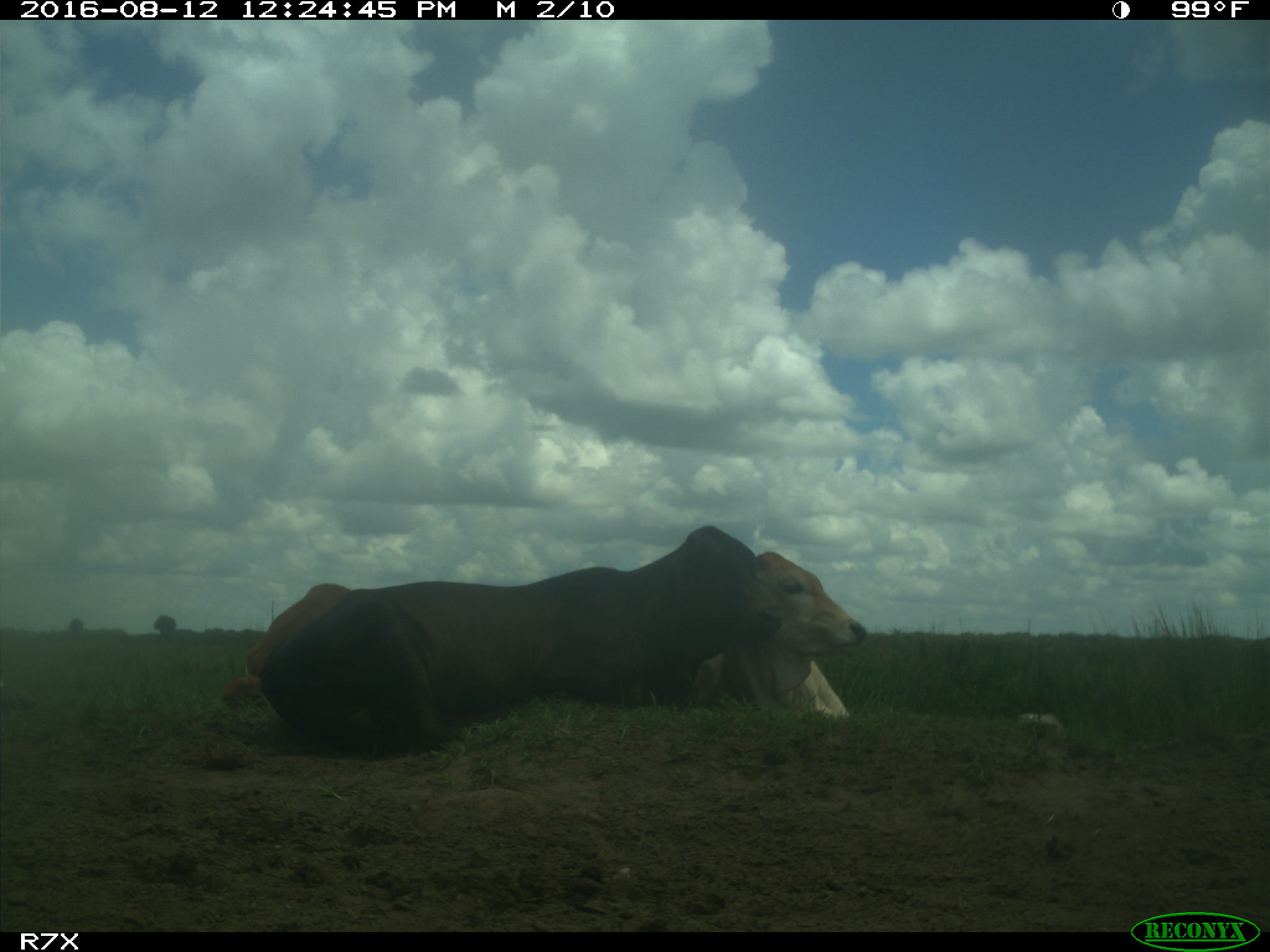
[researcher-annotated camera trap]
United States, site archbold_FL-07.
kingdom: Animalia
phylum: Chordata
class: Mammalia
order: Artiodactyla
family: Bovidae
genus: Bos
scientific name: Bos taurus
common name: domestic cow